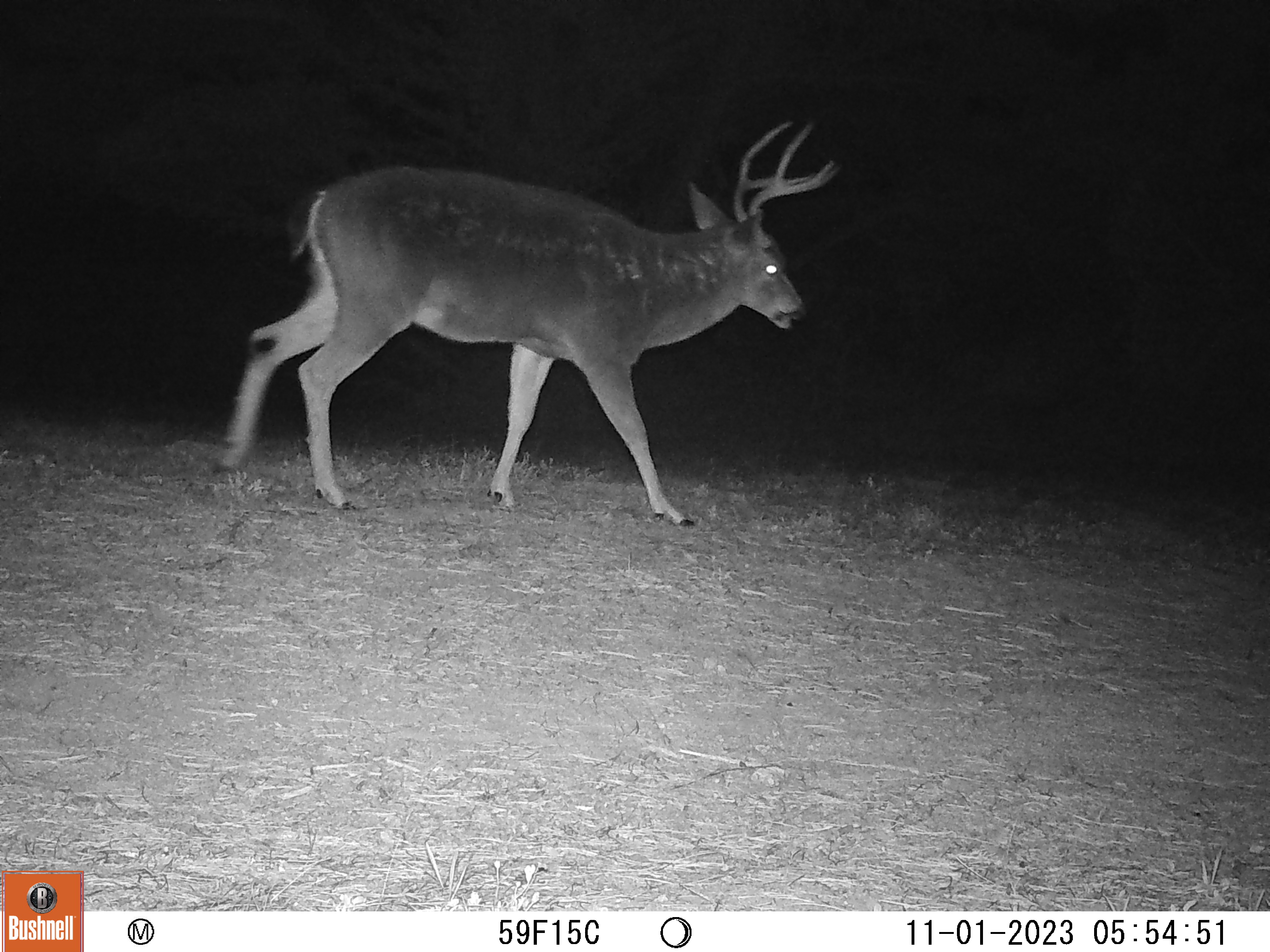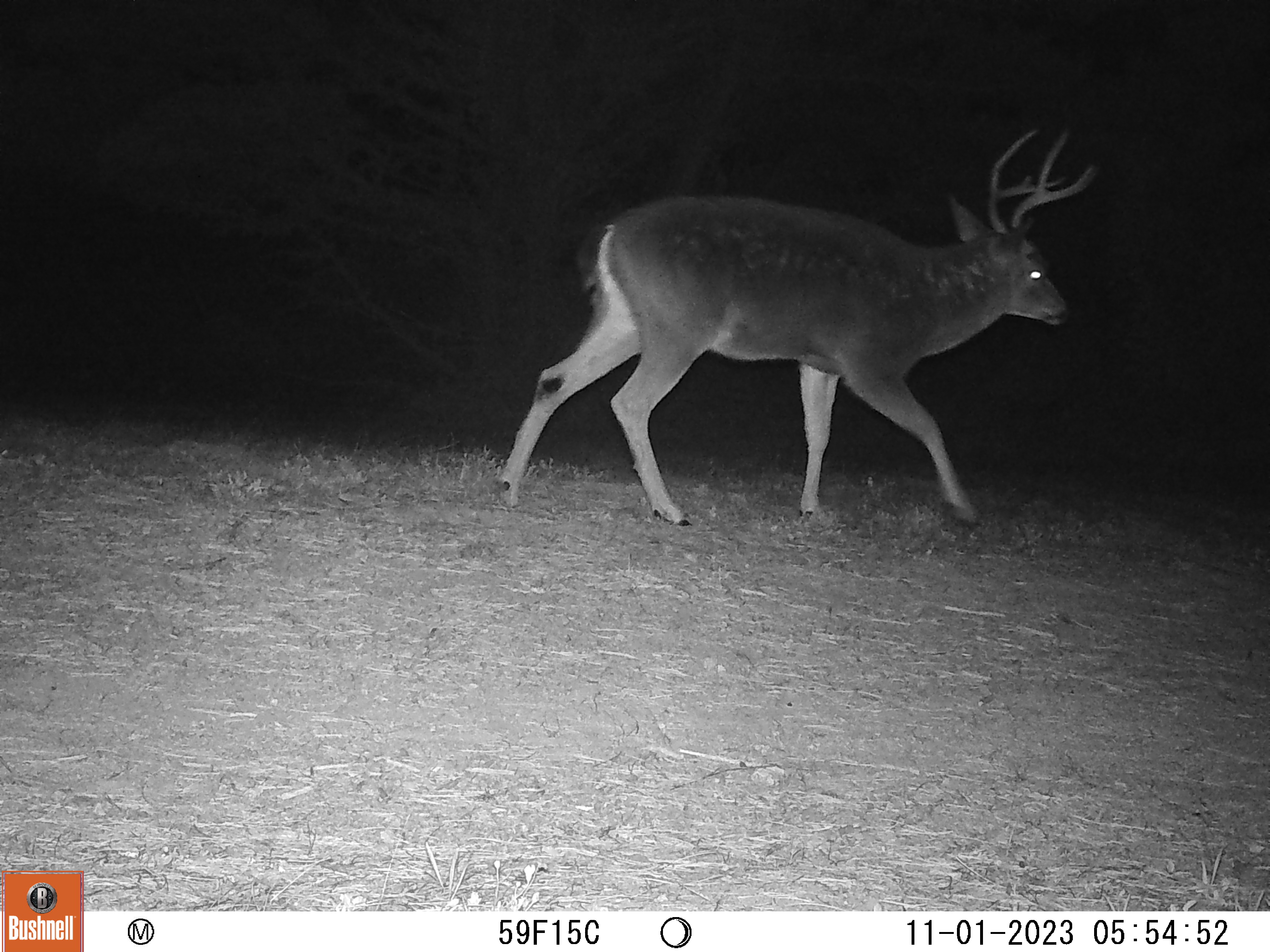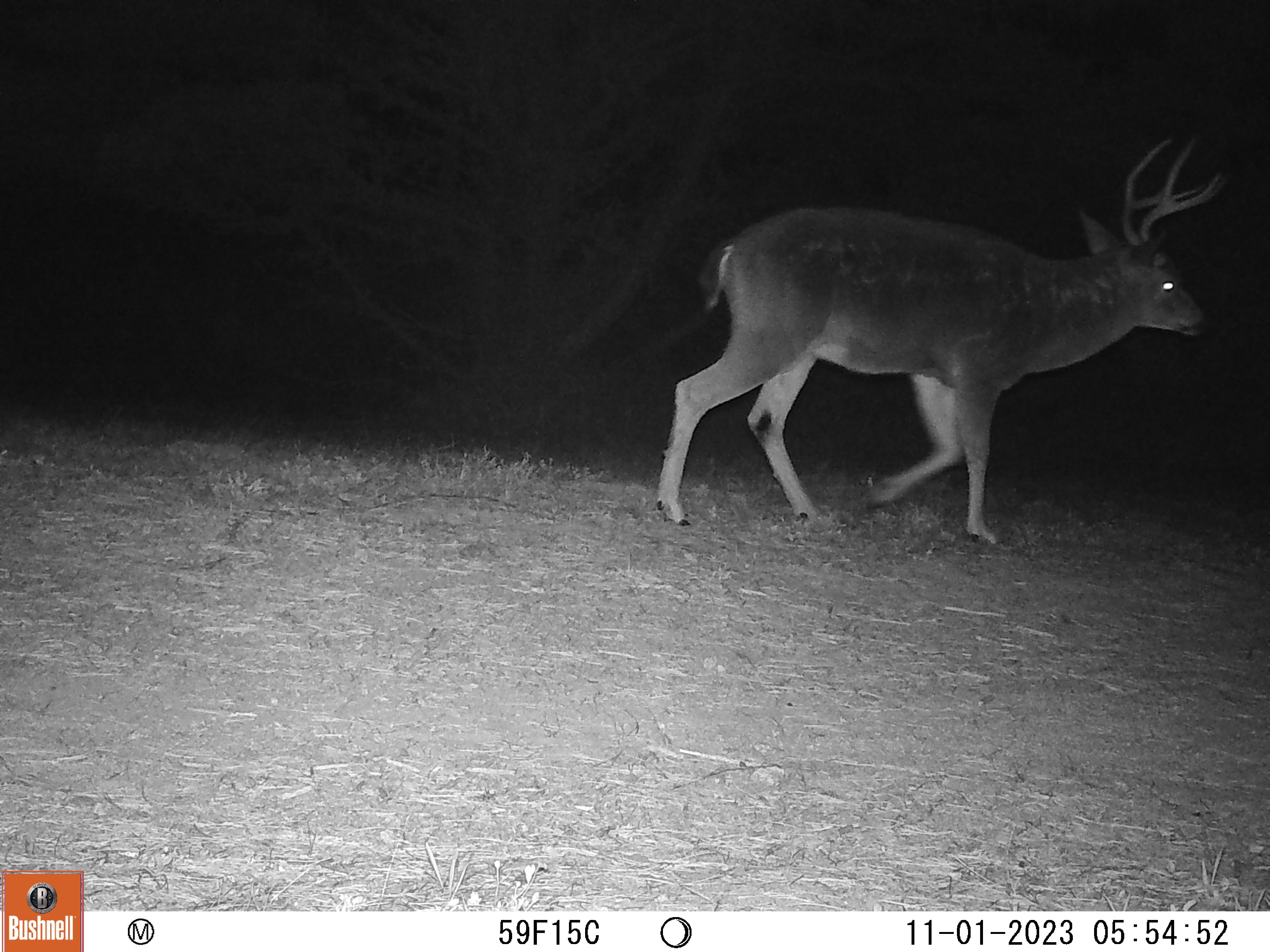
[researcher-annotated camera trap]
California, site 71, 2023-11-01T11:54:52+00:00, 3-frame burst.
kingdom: Animalia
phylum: Chordata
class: Mammalia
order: Artiodactyla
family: Cervidae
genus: Odocoileus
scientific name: Odocoileus hemionus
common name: mule deer